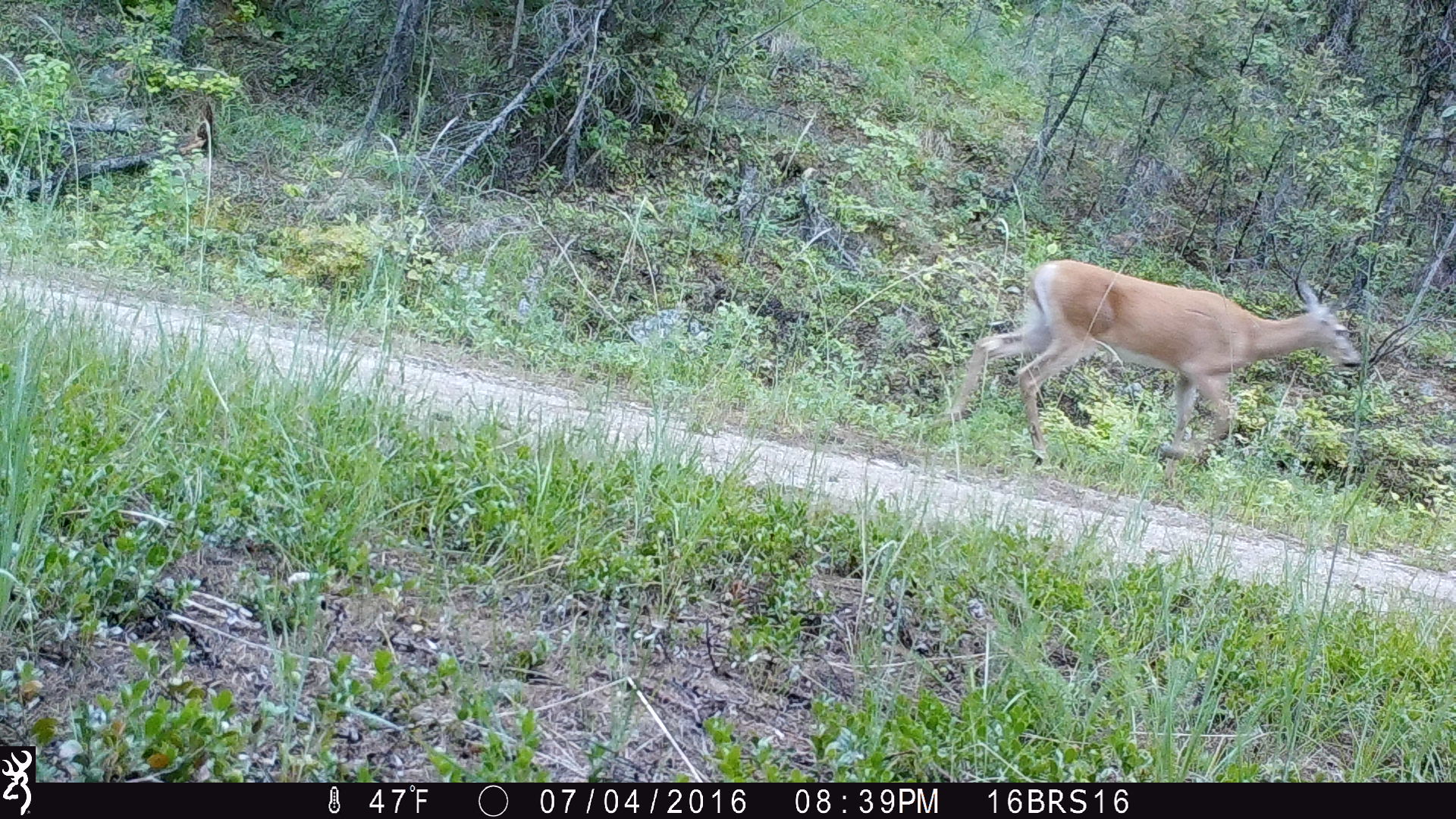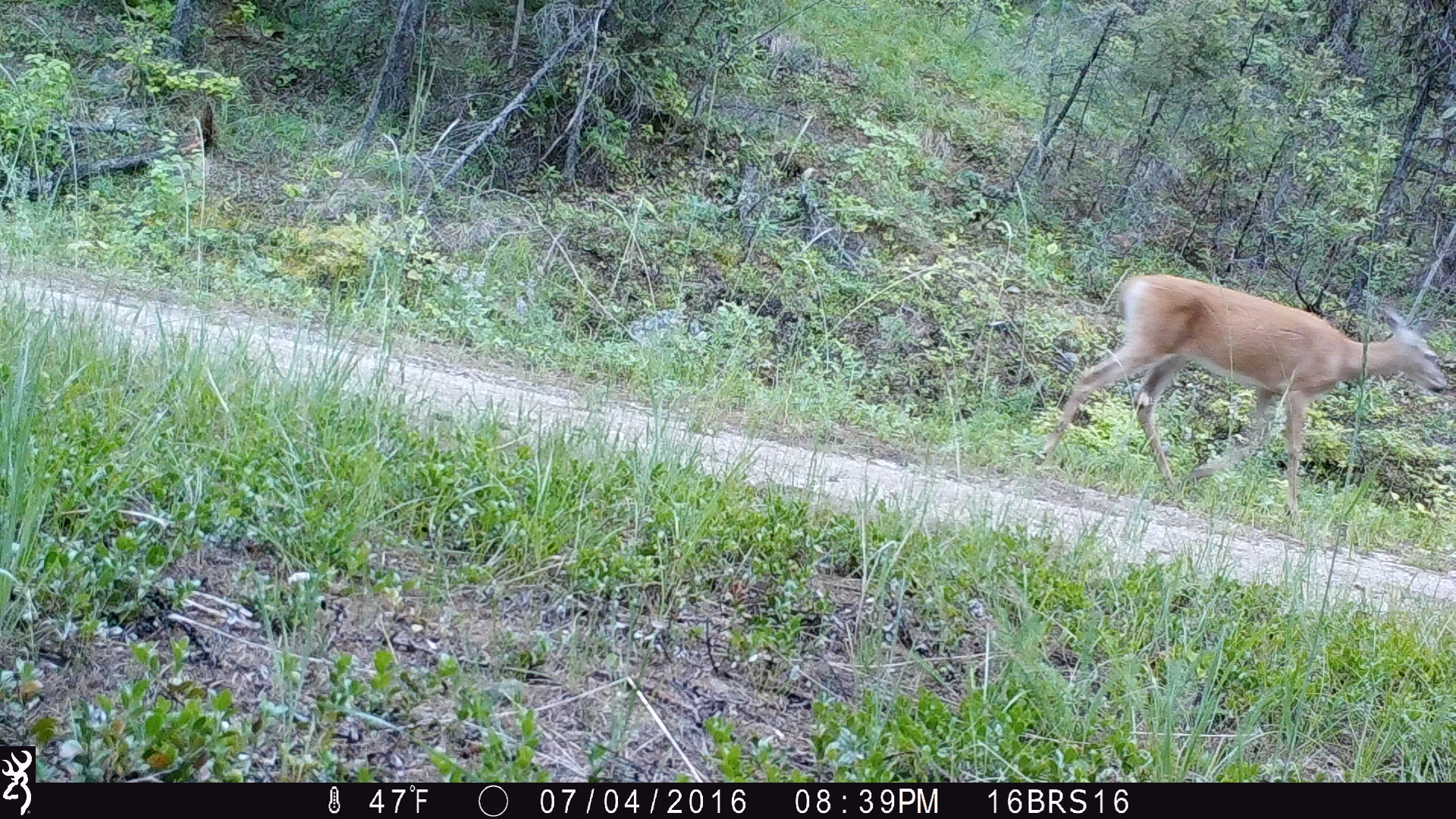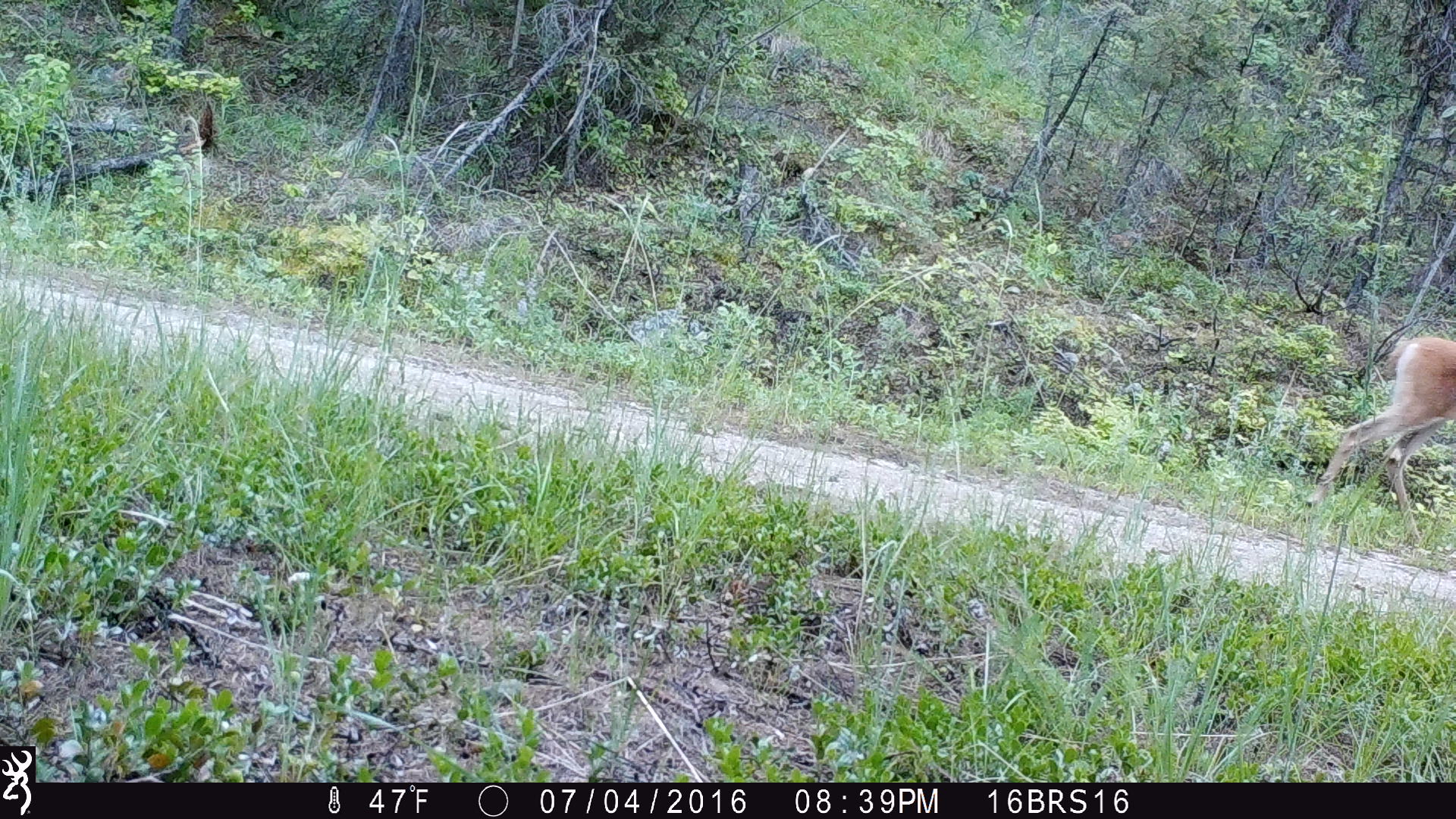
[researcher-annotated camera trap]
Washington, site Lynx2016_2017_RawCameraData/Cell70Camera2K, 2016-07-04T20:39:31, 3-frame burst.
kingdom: Animalia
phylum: Chordata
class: Mammalia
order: Artiodactyla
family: Cervidae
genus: Odocoileus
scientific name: Odocoileus virginianus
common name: white-tailed deer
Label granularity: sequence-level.